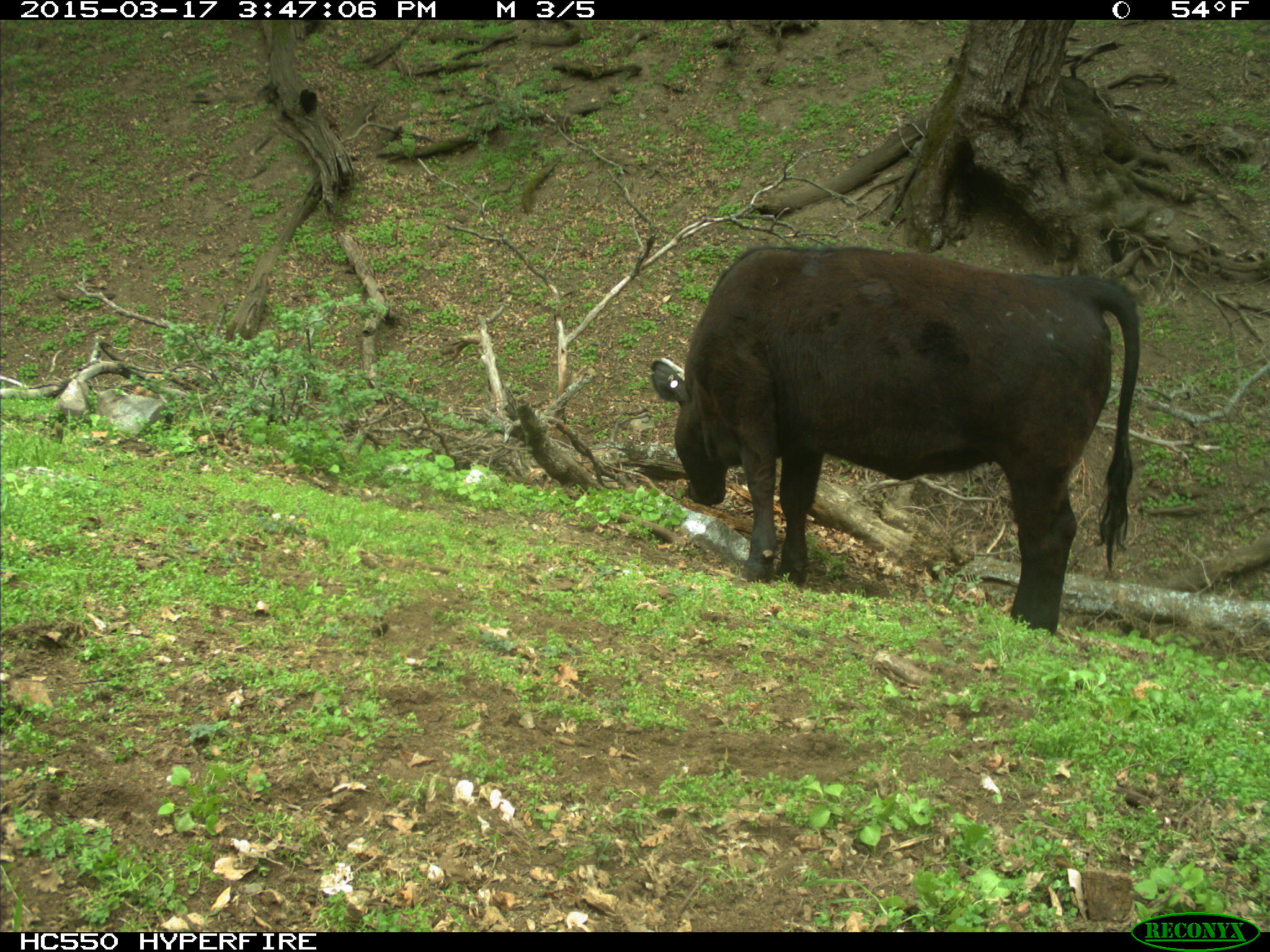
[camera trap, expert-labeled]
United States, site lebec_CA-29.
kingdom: Animalia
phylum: Chordata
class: Mammalia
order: Artiodactyla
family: Bovidae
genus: Bos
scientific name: Bos taurus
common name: domestic cow